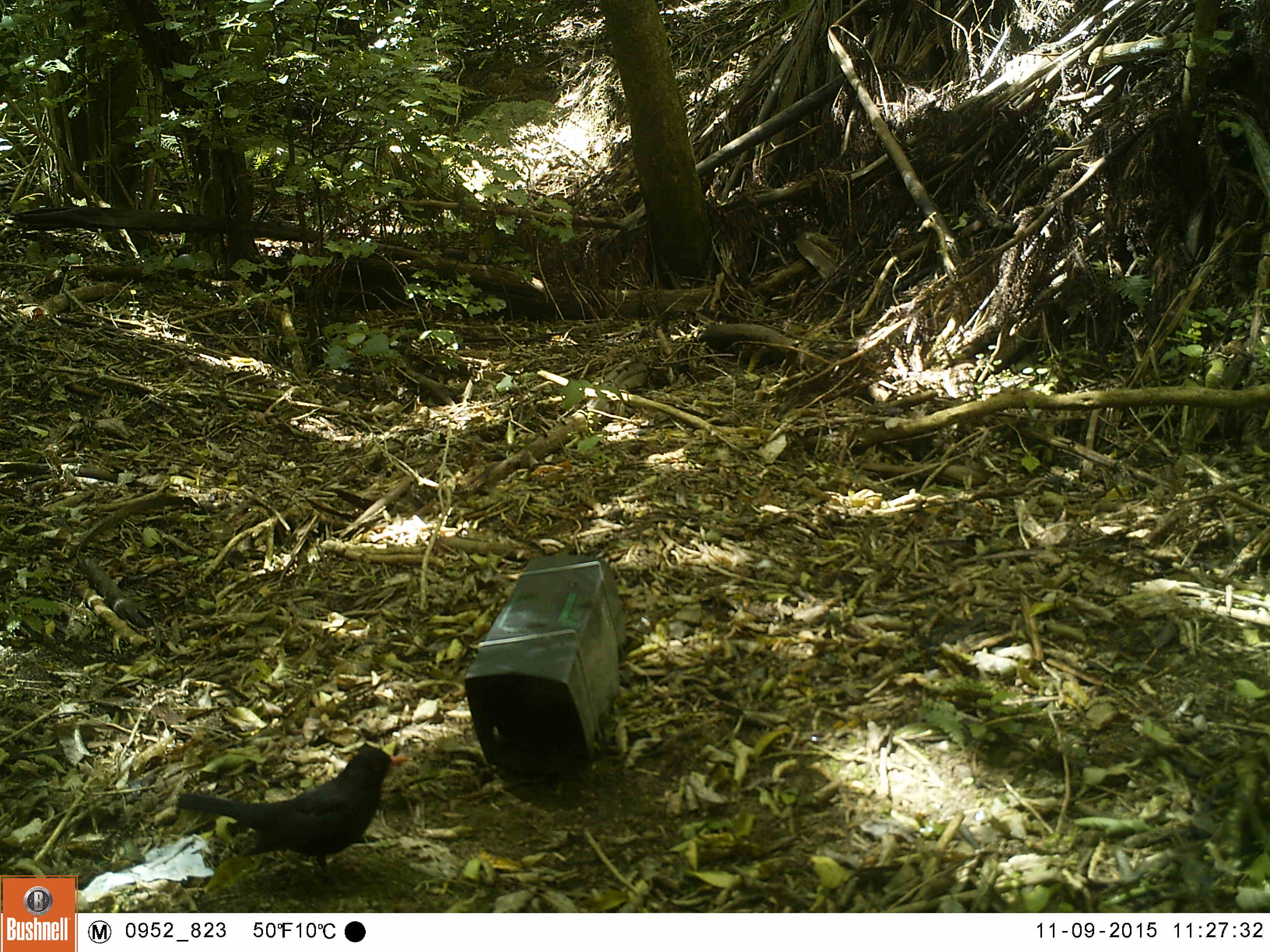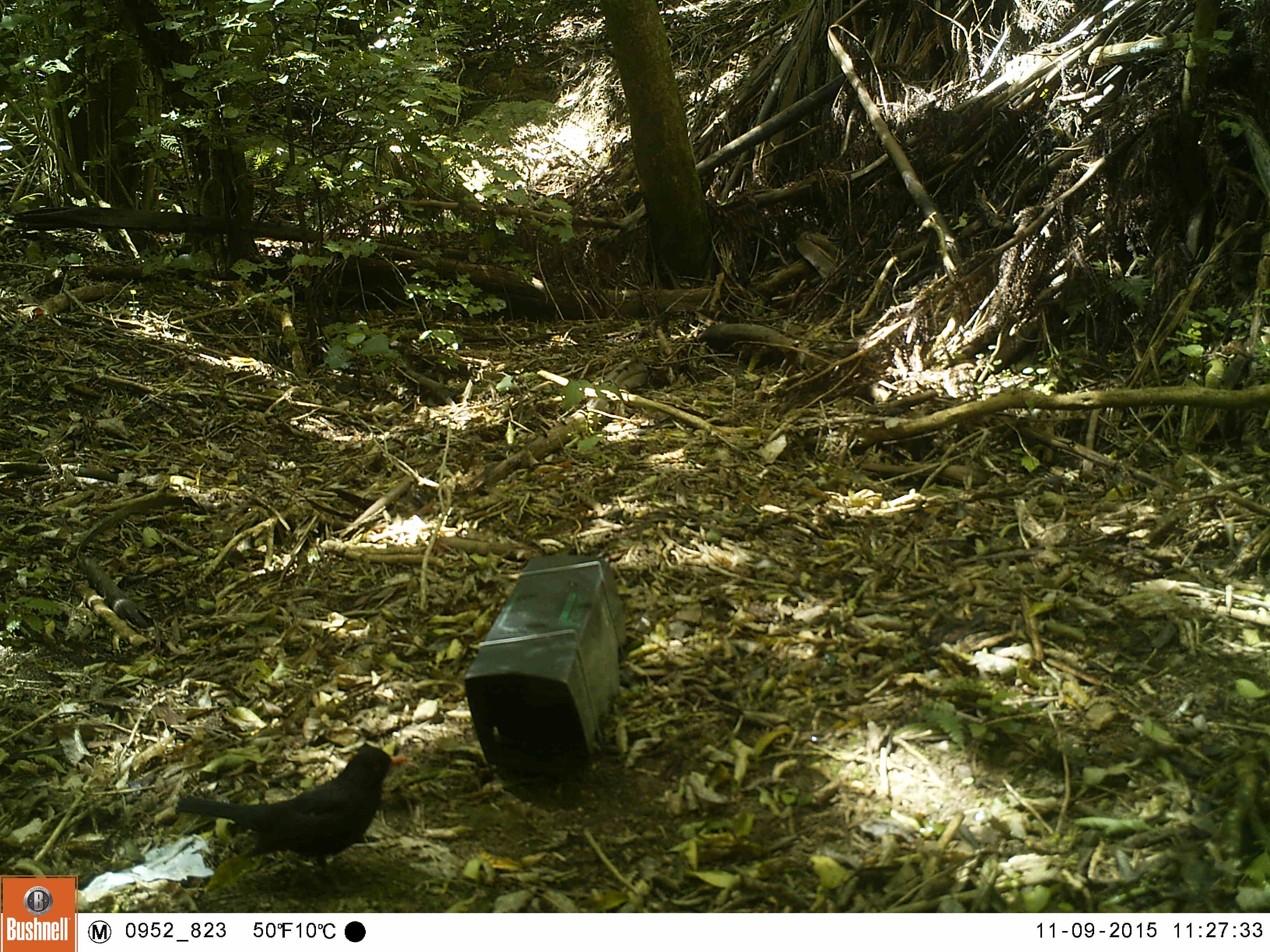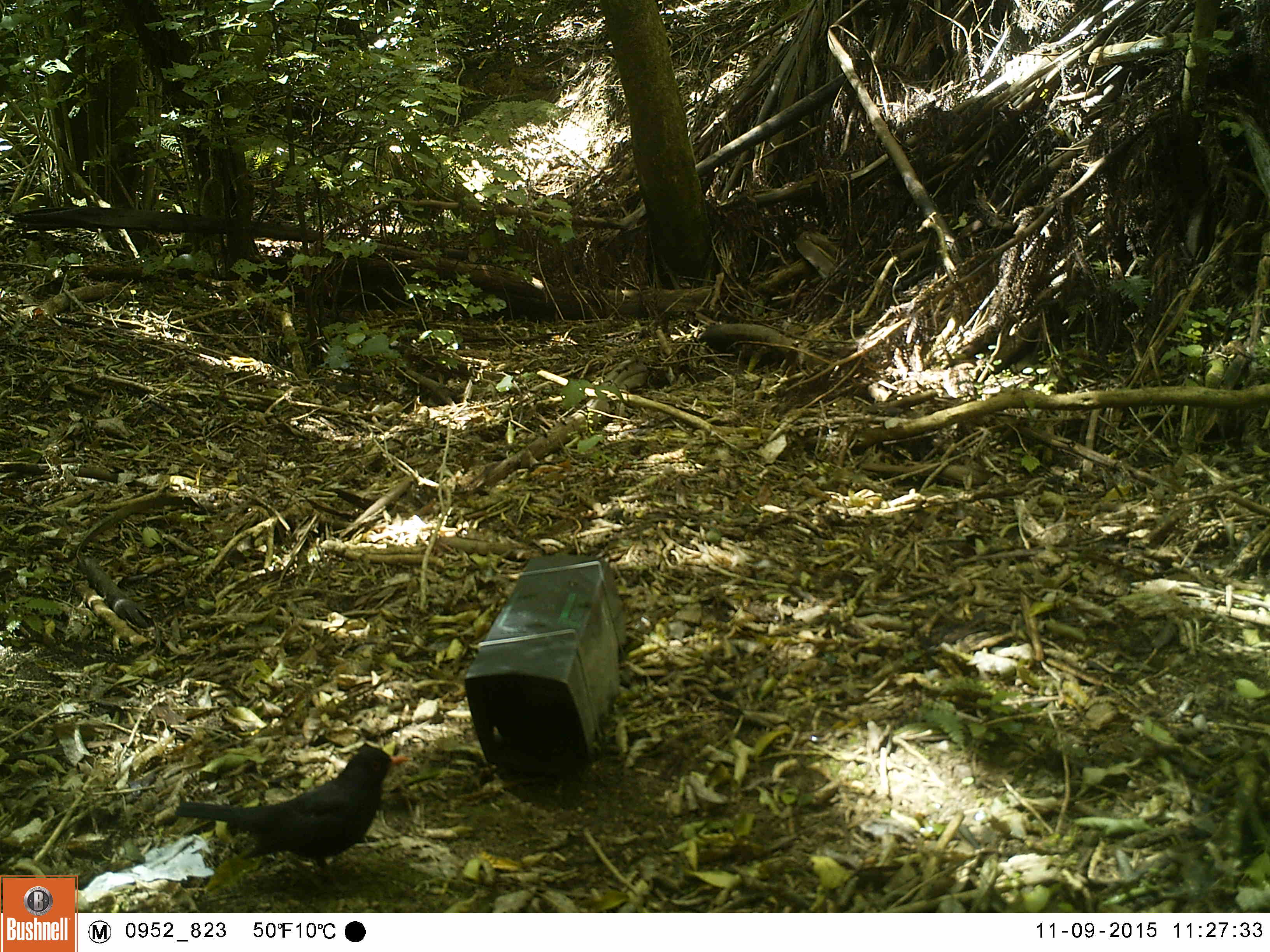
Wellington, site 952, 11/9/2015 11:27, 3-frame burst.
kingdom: Animalia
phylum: Chordata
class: Aves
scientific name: Aves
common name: bird